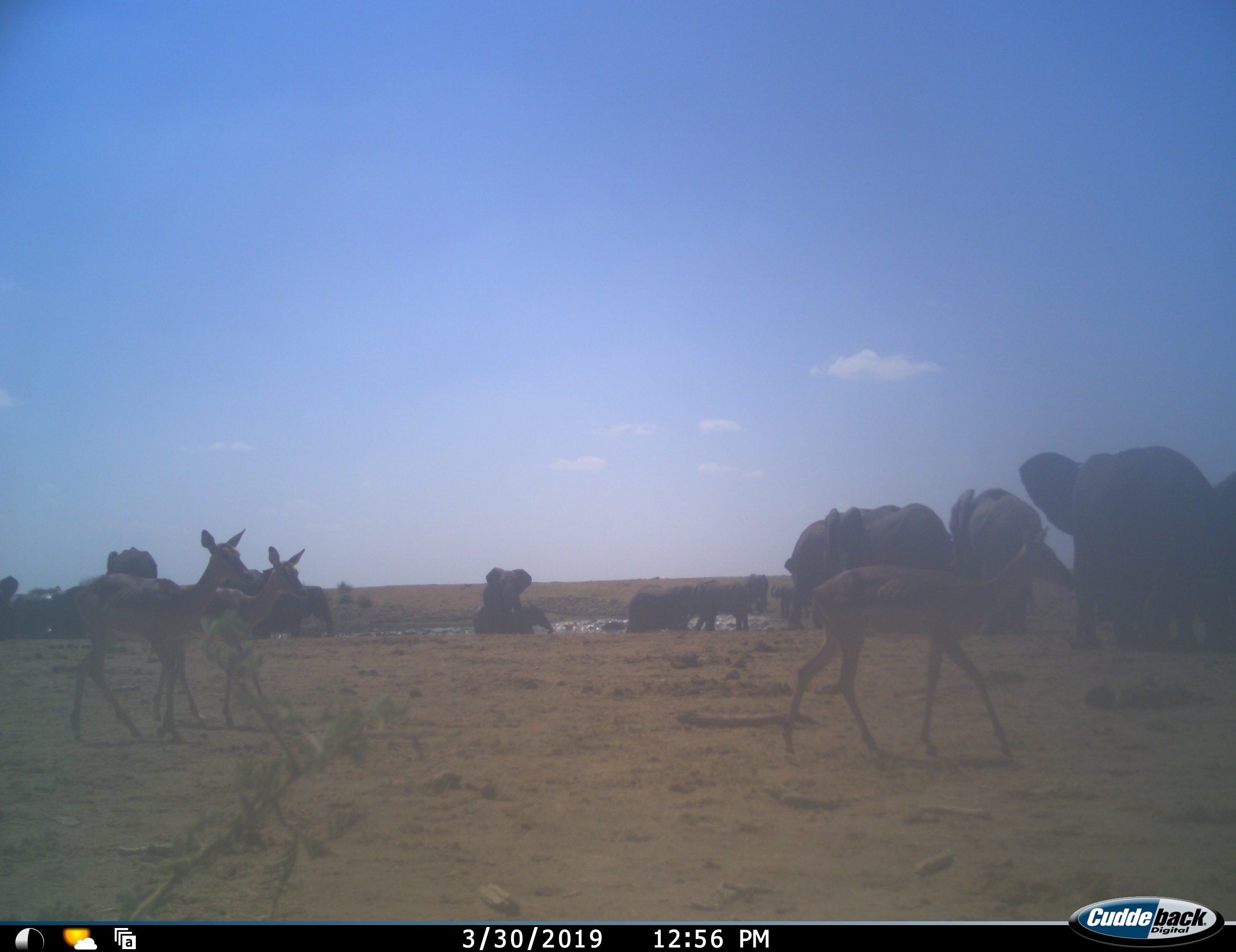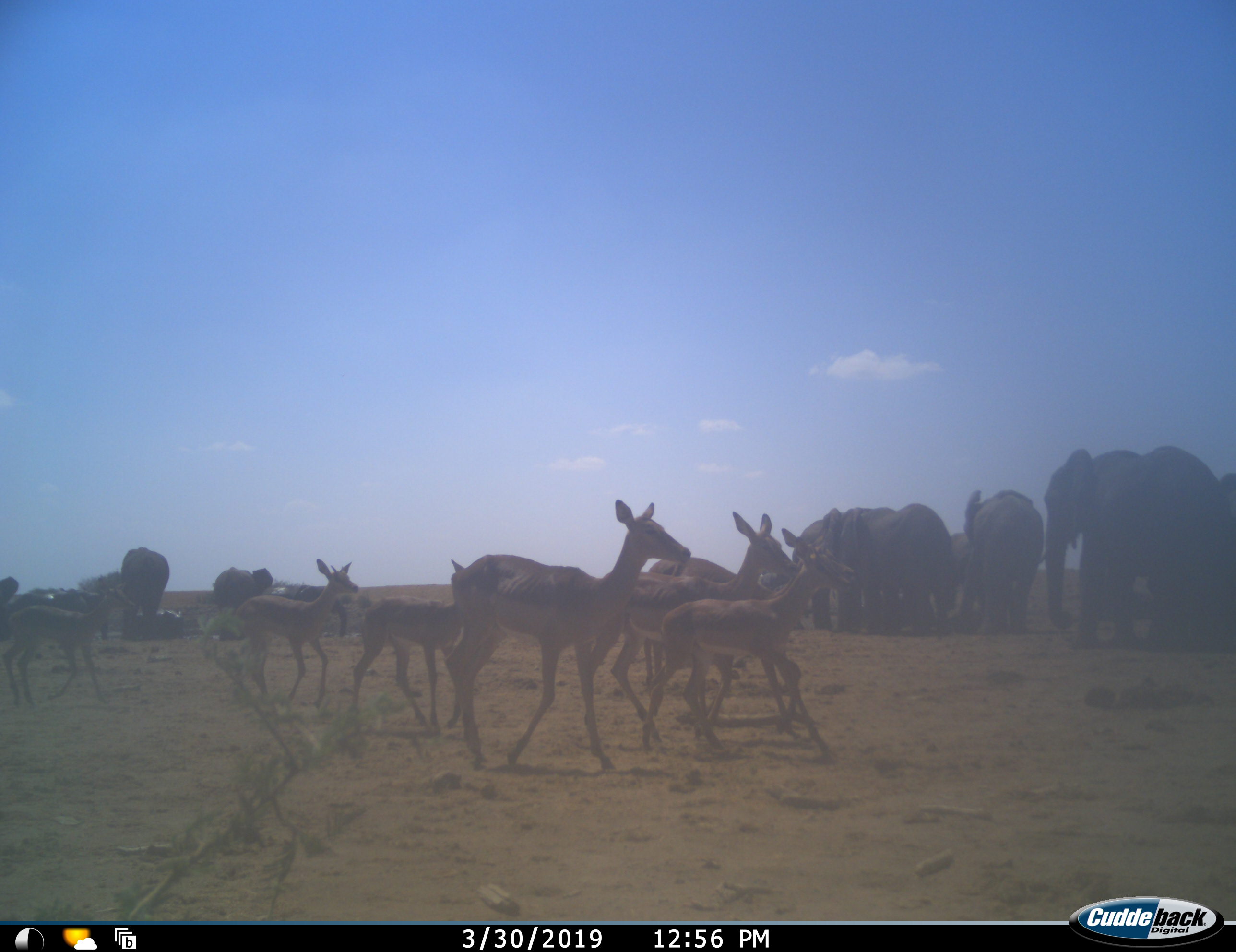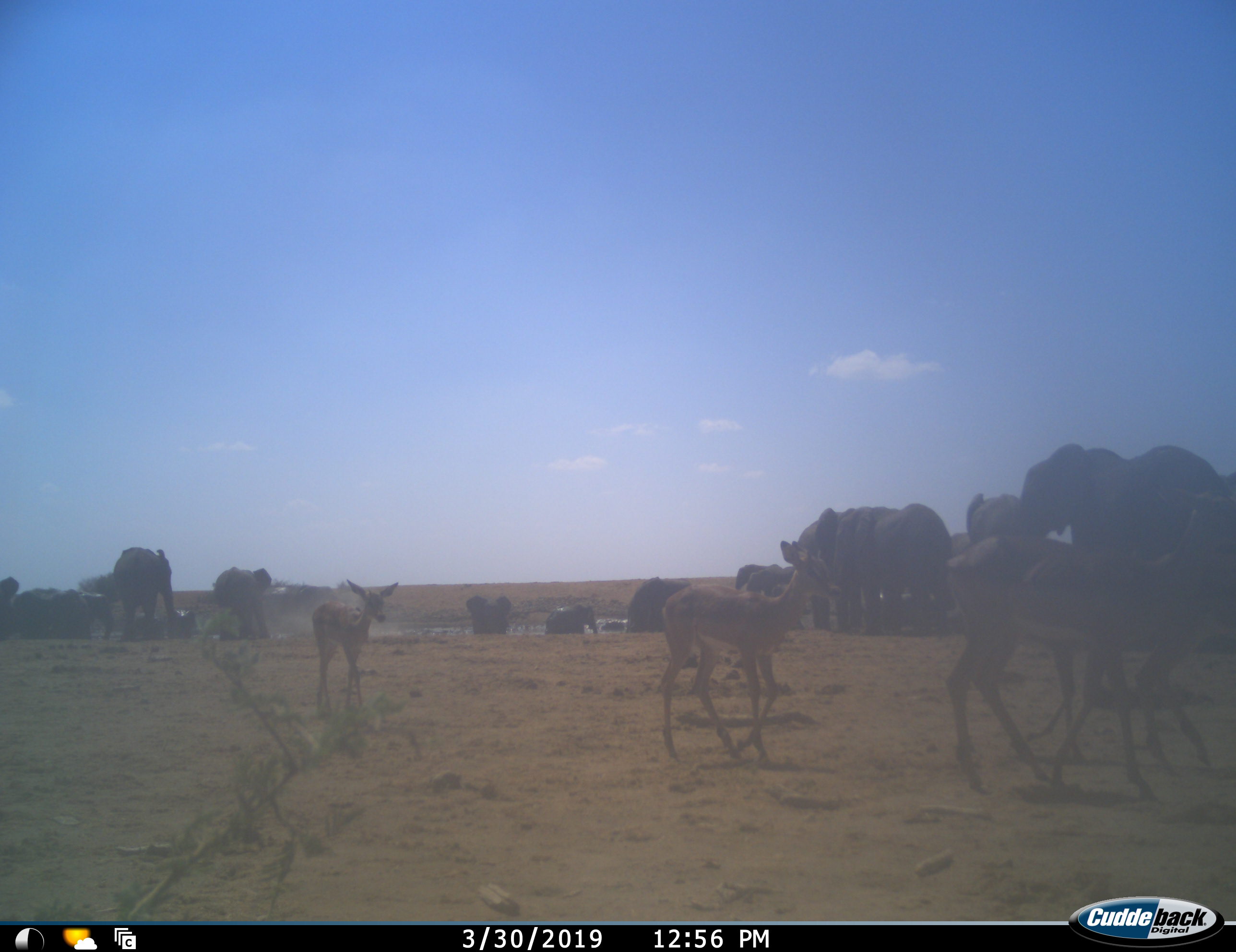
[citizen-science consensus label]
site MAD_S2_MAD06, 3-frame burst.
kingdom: Animalia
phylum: Chordata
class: Mammalia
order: Artiodactyla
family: Bovidae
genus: Aepyceros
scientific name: Aepyceros melampus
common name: impala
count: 8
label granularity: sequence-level